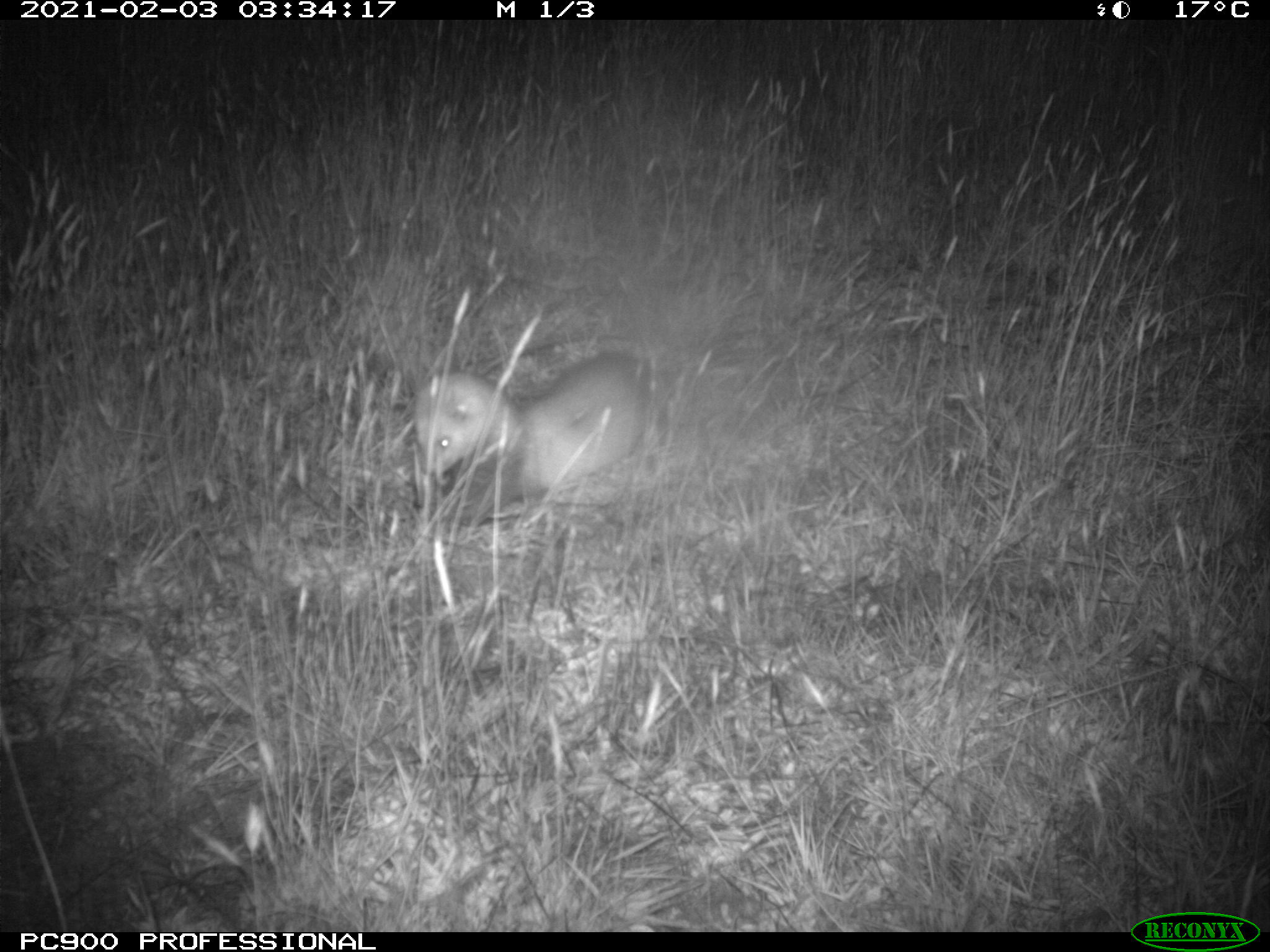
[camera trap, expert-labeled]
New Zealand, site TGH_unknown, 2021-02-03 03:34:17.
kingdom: Animalia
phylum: Chordata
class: Mammalia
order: Carnivora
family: Mustelidae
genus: Mustela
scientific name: Mustela furo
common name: ferret